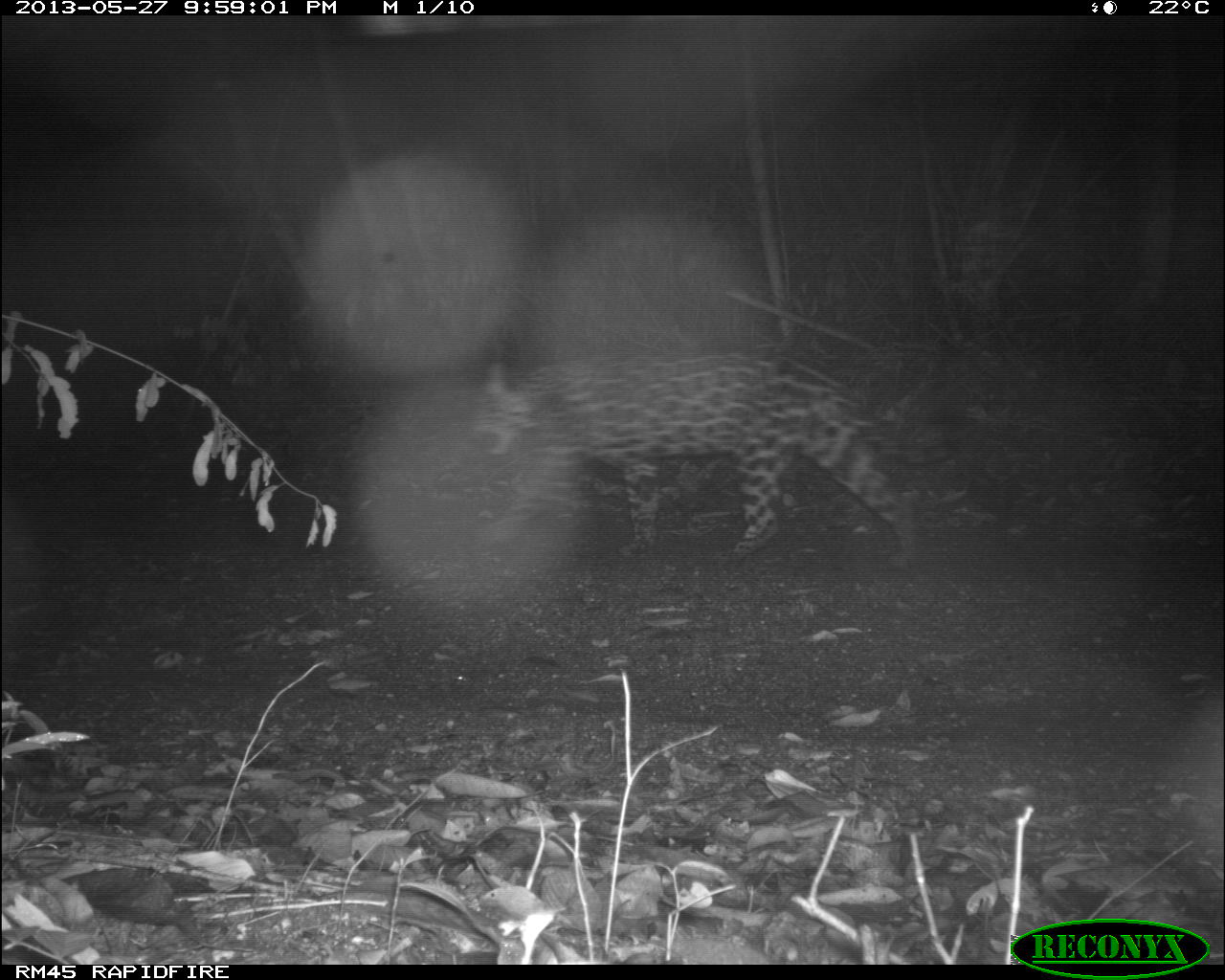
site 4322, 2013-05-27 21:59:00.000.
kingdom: Animalia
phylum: Chordata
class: Mammalia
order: Carnivora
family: Felidae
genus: Panthera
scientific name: Panthera onca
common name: jaguar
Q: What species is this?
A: Panthera onca (jaguar).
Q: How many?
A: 1.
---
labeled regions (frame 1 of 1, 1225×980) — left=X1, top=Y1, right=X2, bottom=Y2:
panthera onca: left=470, top=343, right=920, bottom=572